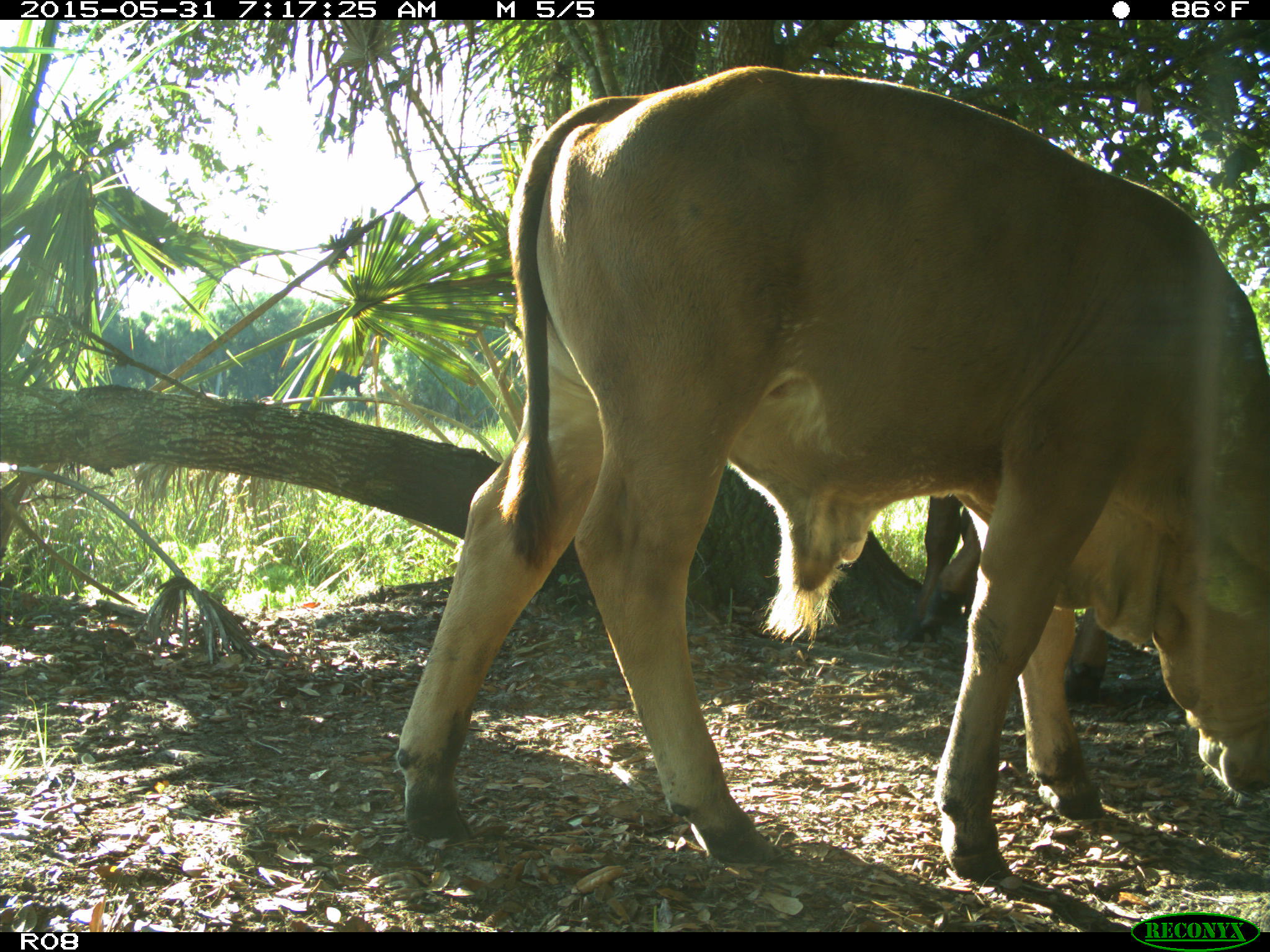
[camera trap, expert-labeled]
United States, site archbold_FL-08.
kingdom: Animalia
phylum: Chordata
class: Mammalia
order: Artiodactyla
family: Bovidae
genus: Bos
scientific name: Bos taurus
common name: domestic cow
Bos taurus (domestic cow).